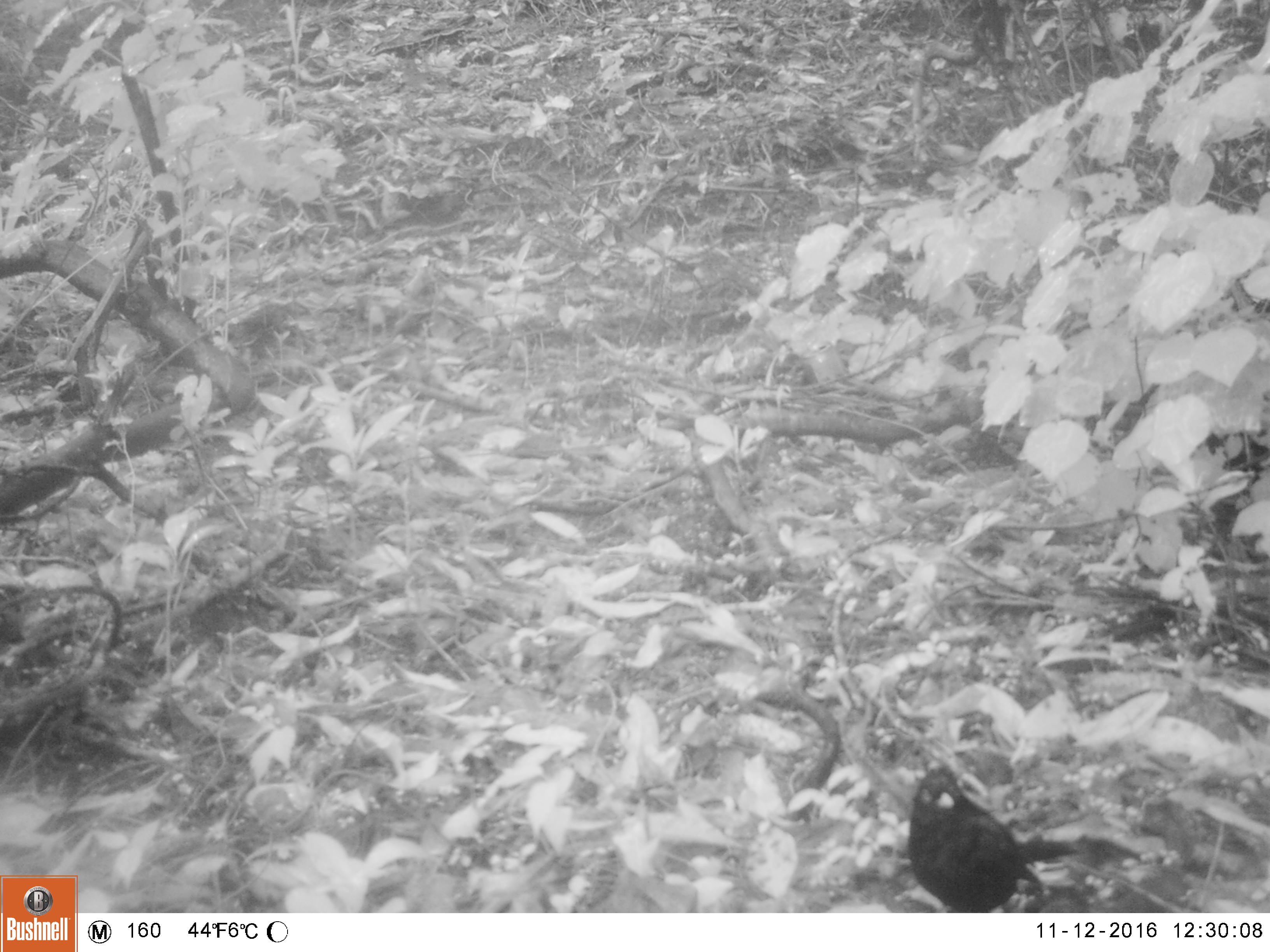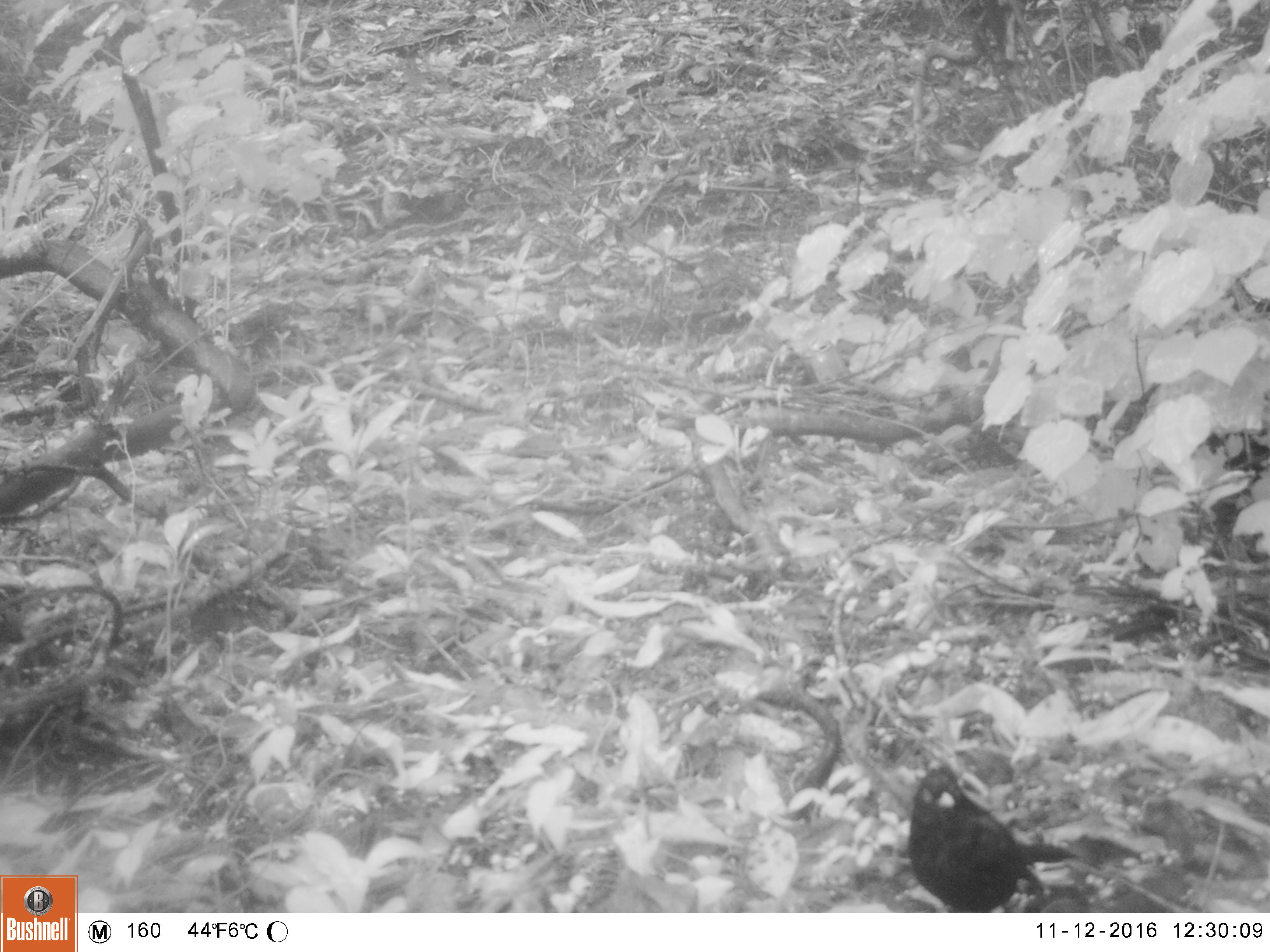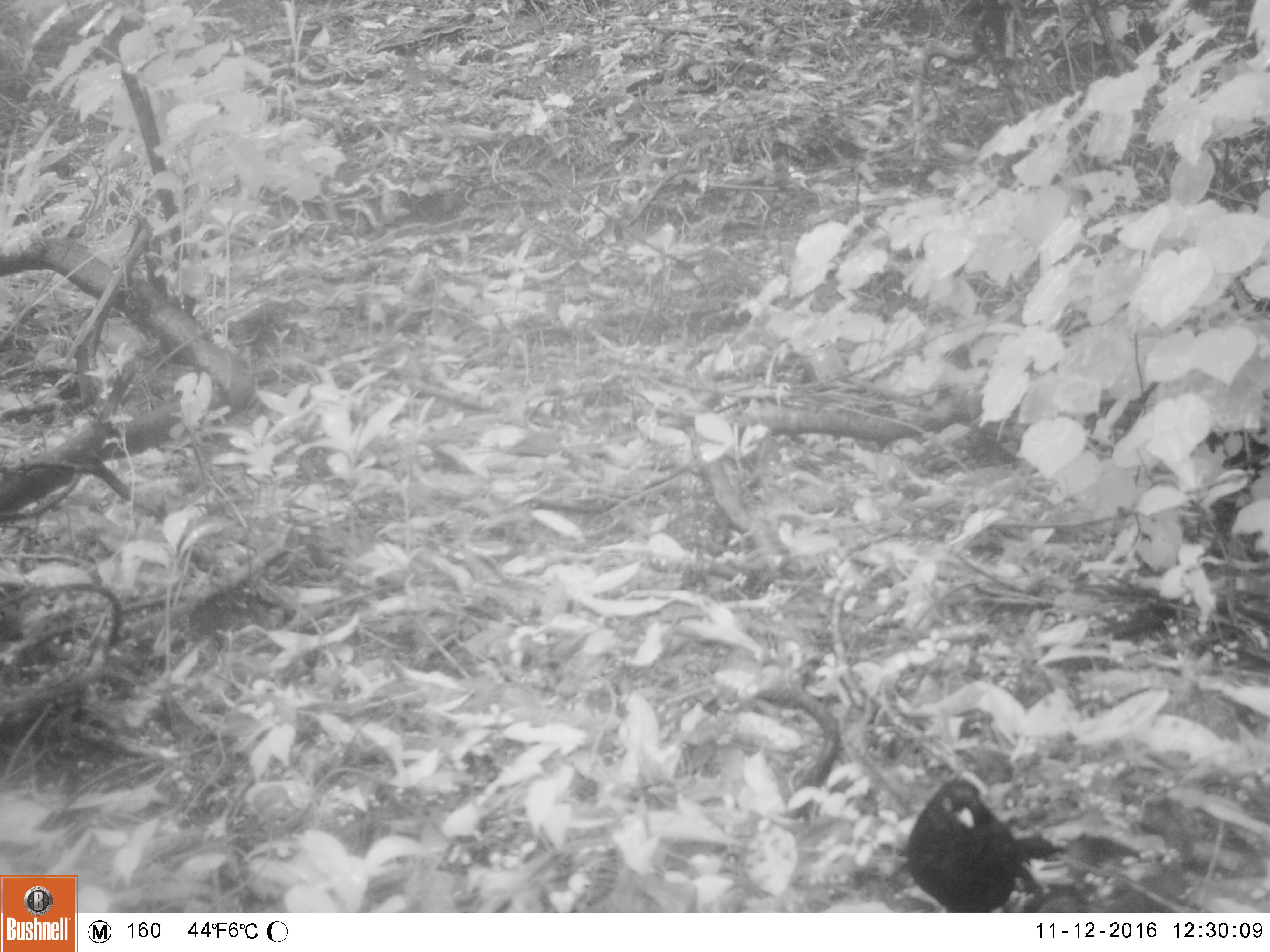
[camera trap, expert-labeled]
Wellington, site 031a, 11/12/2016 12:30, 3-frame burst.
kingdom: Animalia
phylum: Chordata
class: Aves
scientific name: Aves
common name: bird